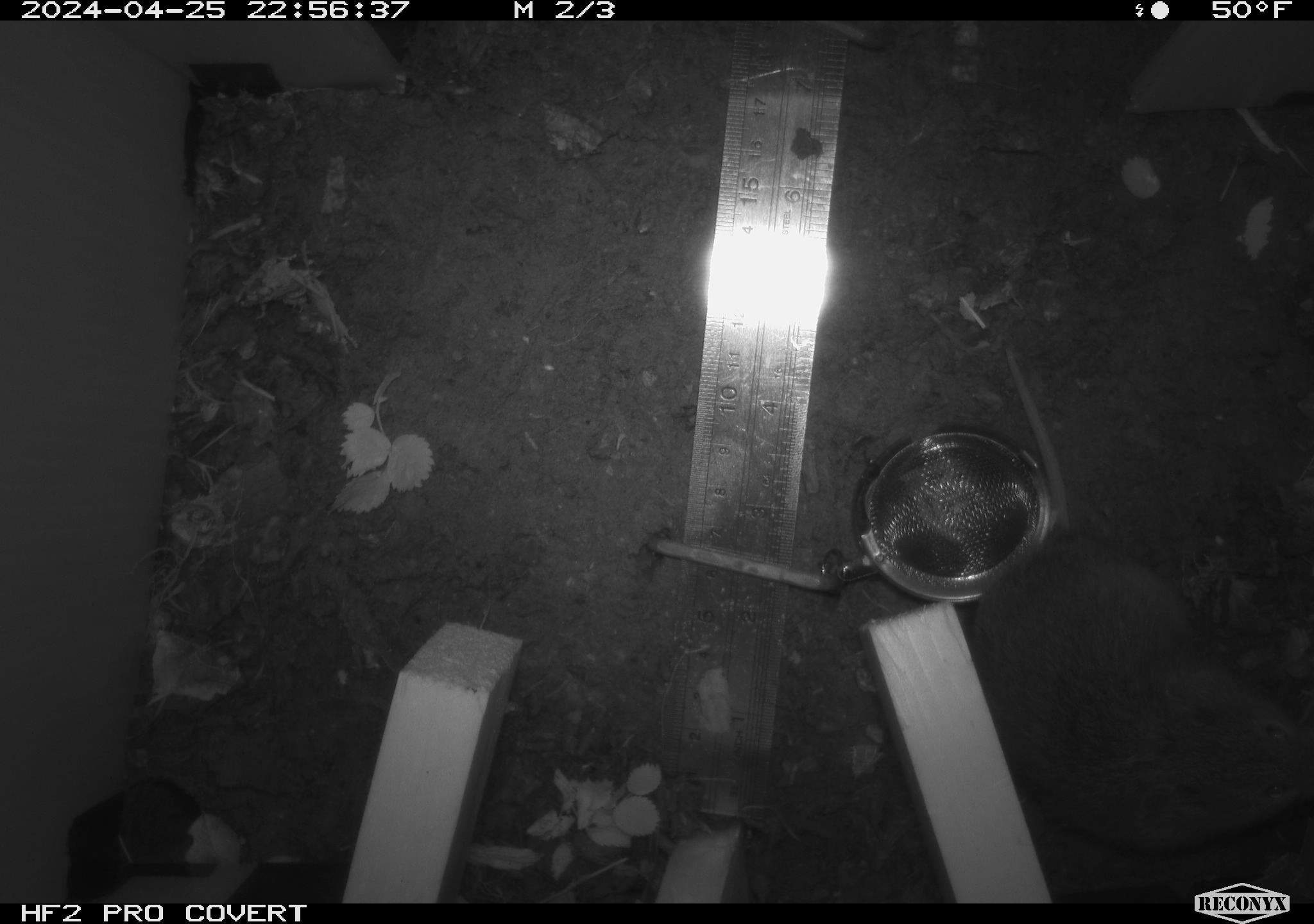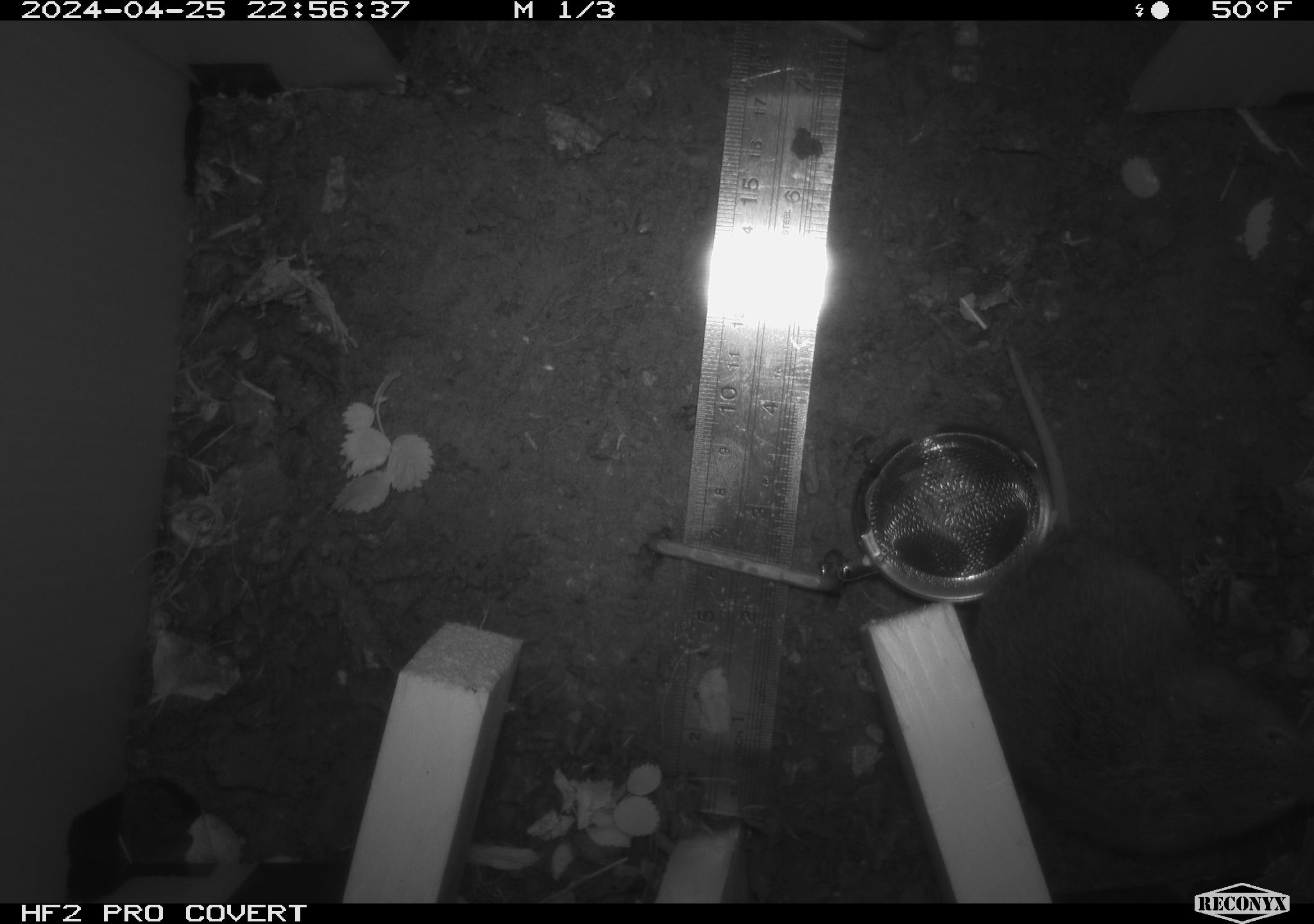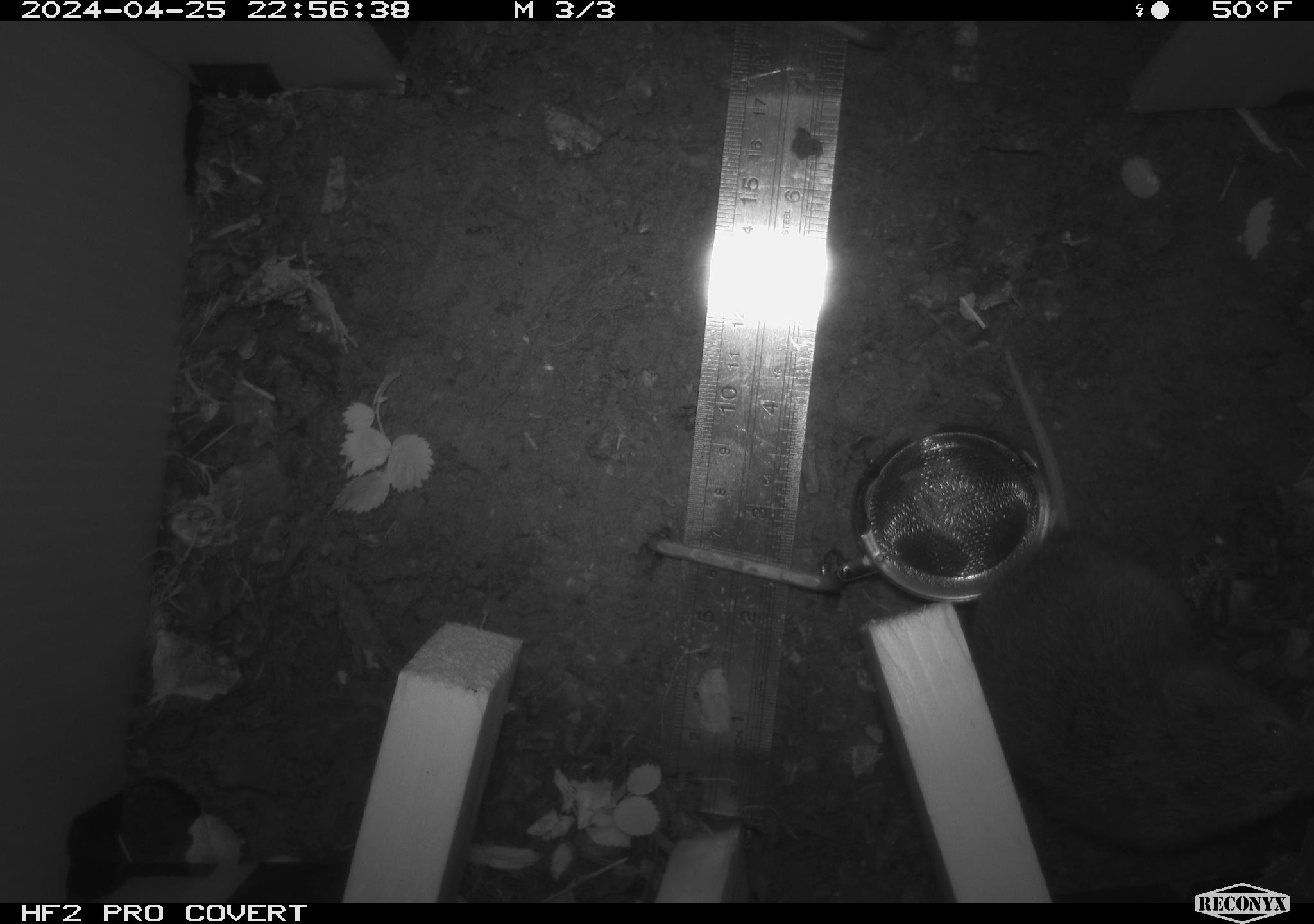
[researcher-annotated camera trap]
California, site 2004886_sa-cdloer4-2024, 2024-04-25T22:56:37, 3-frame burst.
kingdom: Animalia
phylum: Chordata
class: Mammalia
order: Rodentia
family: Cricetidae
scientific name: Arvicolinae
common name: voles, lemmings, and muskrats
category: arvicolinae subfamily